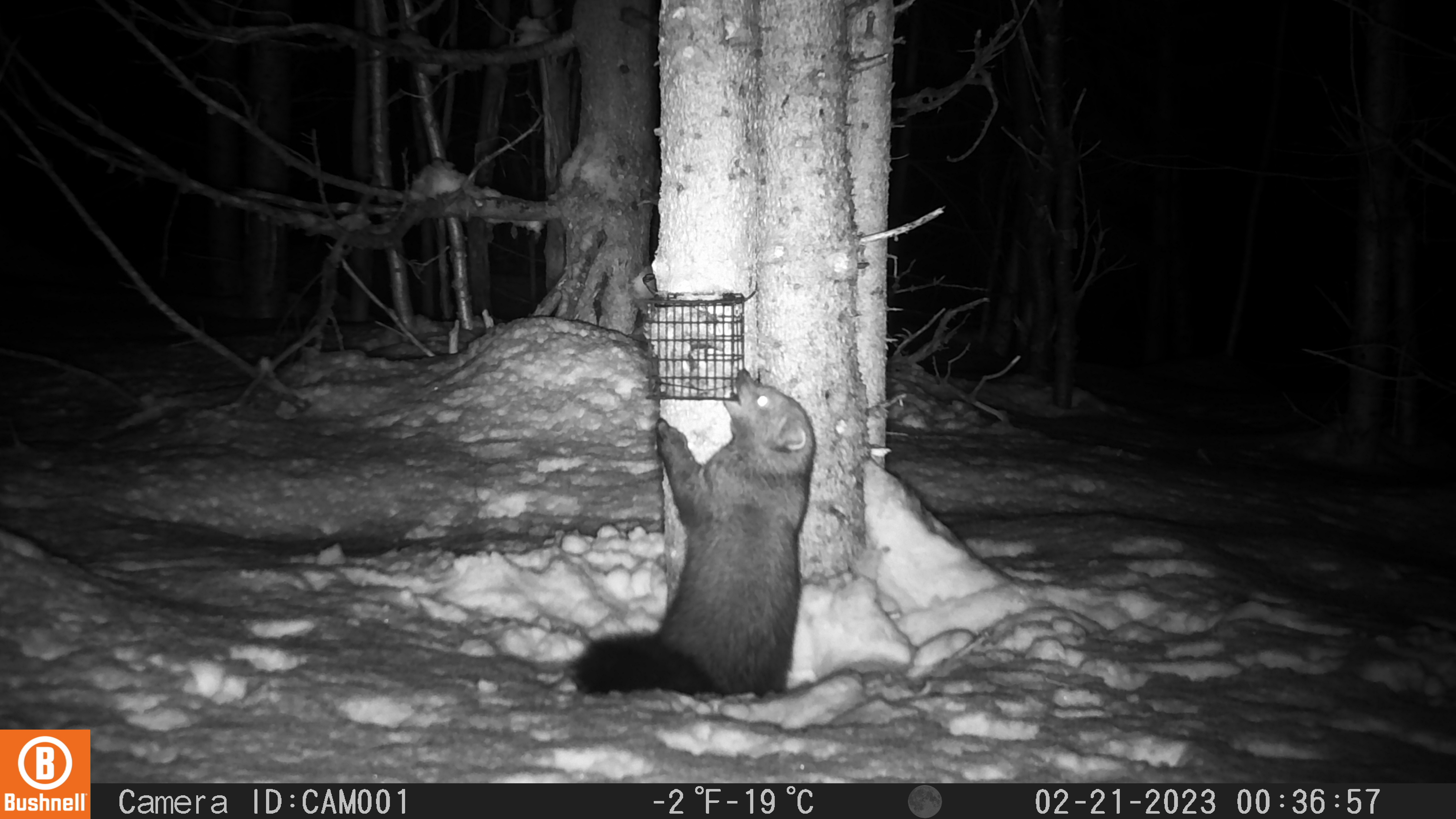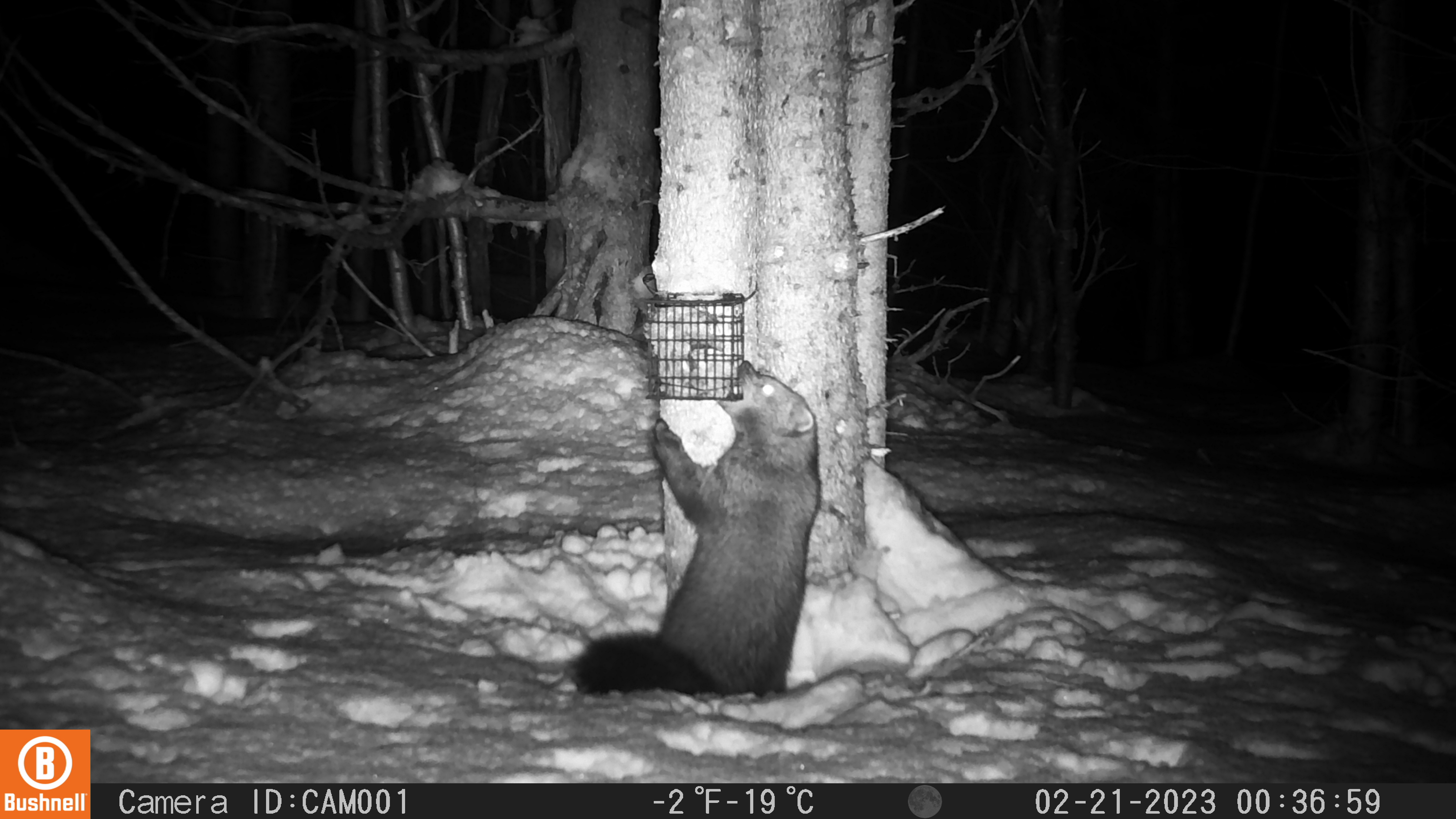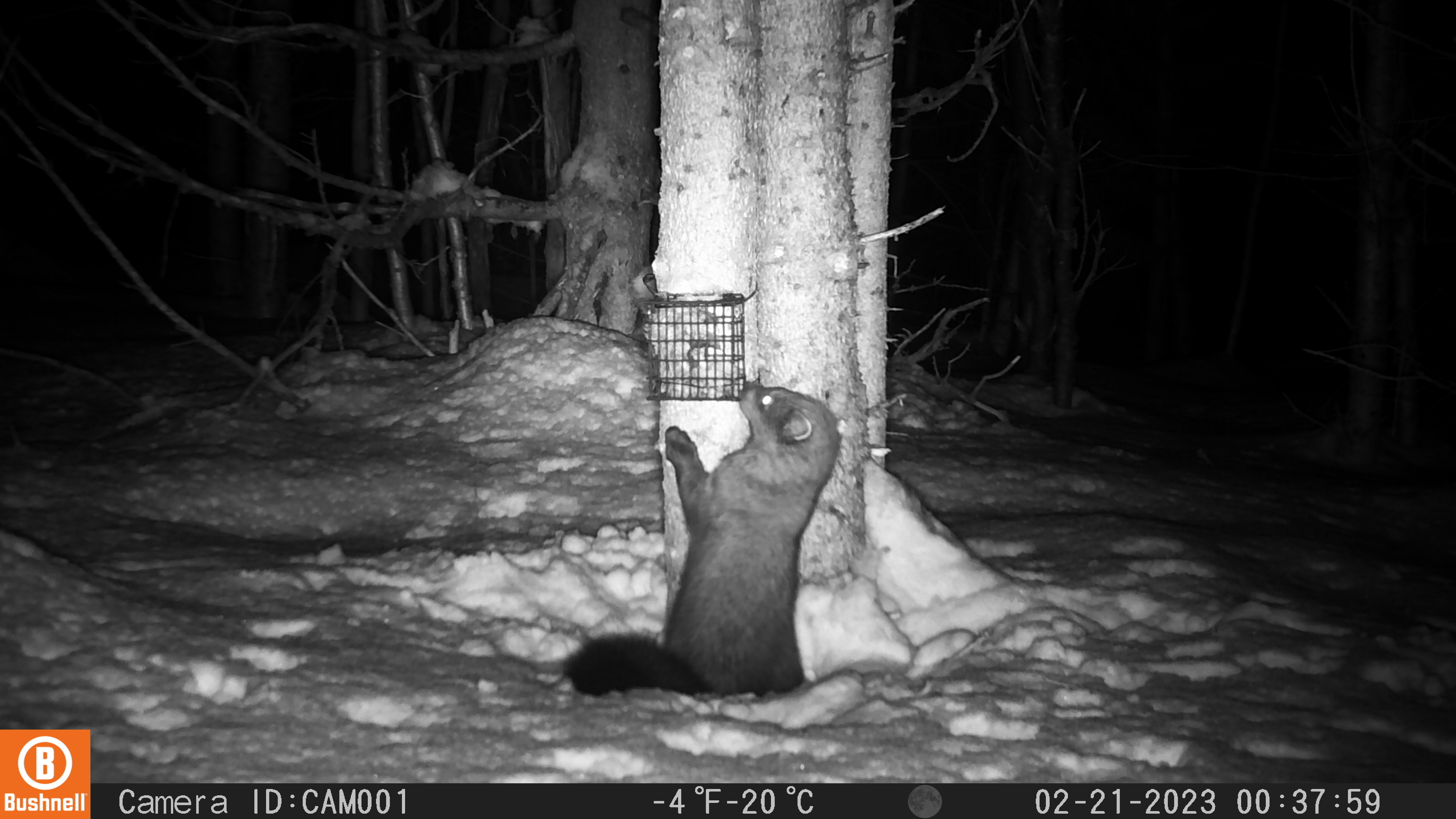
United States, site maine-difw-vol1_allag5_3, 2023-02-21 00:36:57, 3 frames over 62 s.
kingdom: Animalia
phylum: Chordata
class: Mammalia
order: Carnivora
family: Mustelidae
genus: Pekania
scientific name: Pekania pennanti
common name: fisher